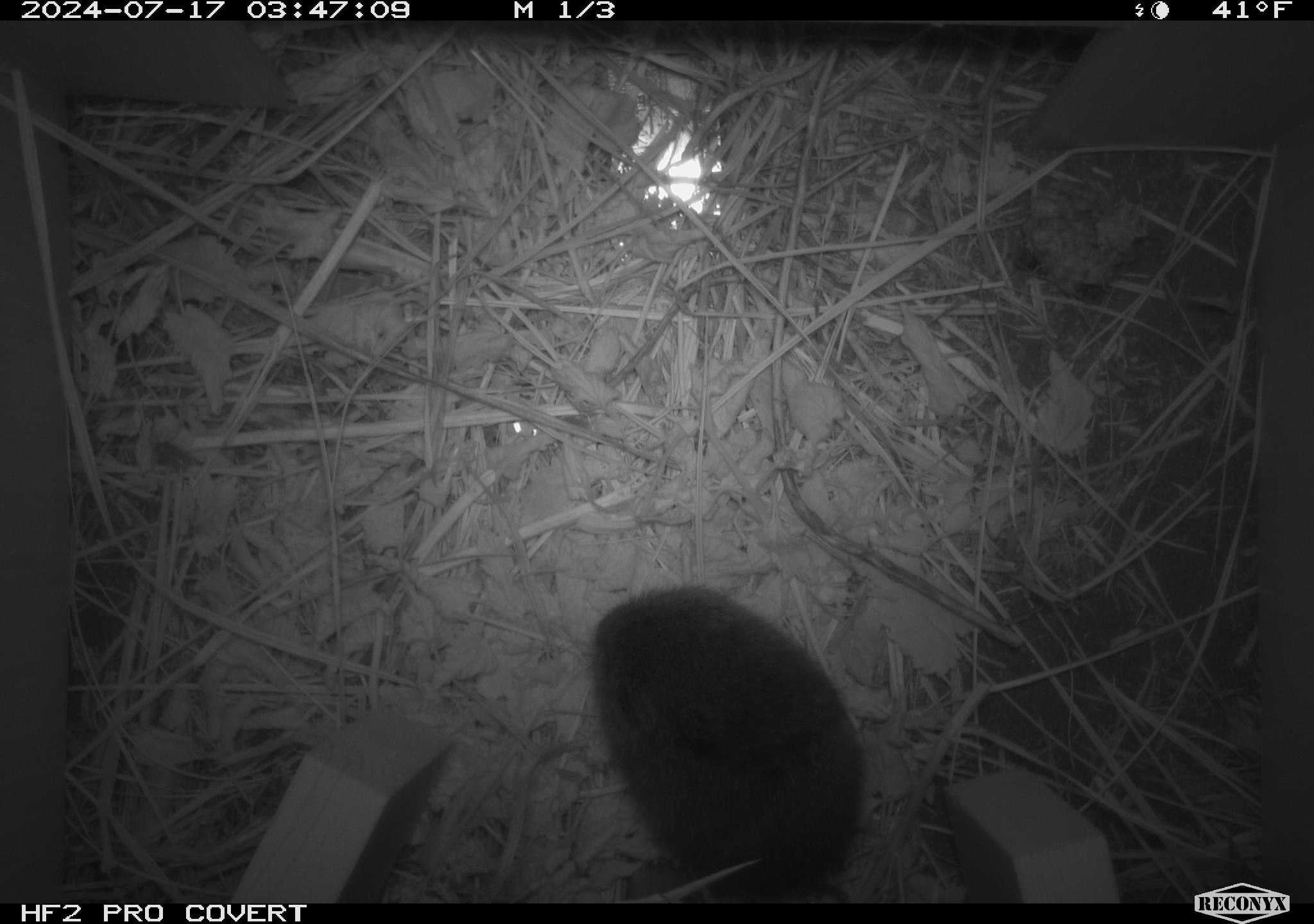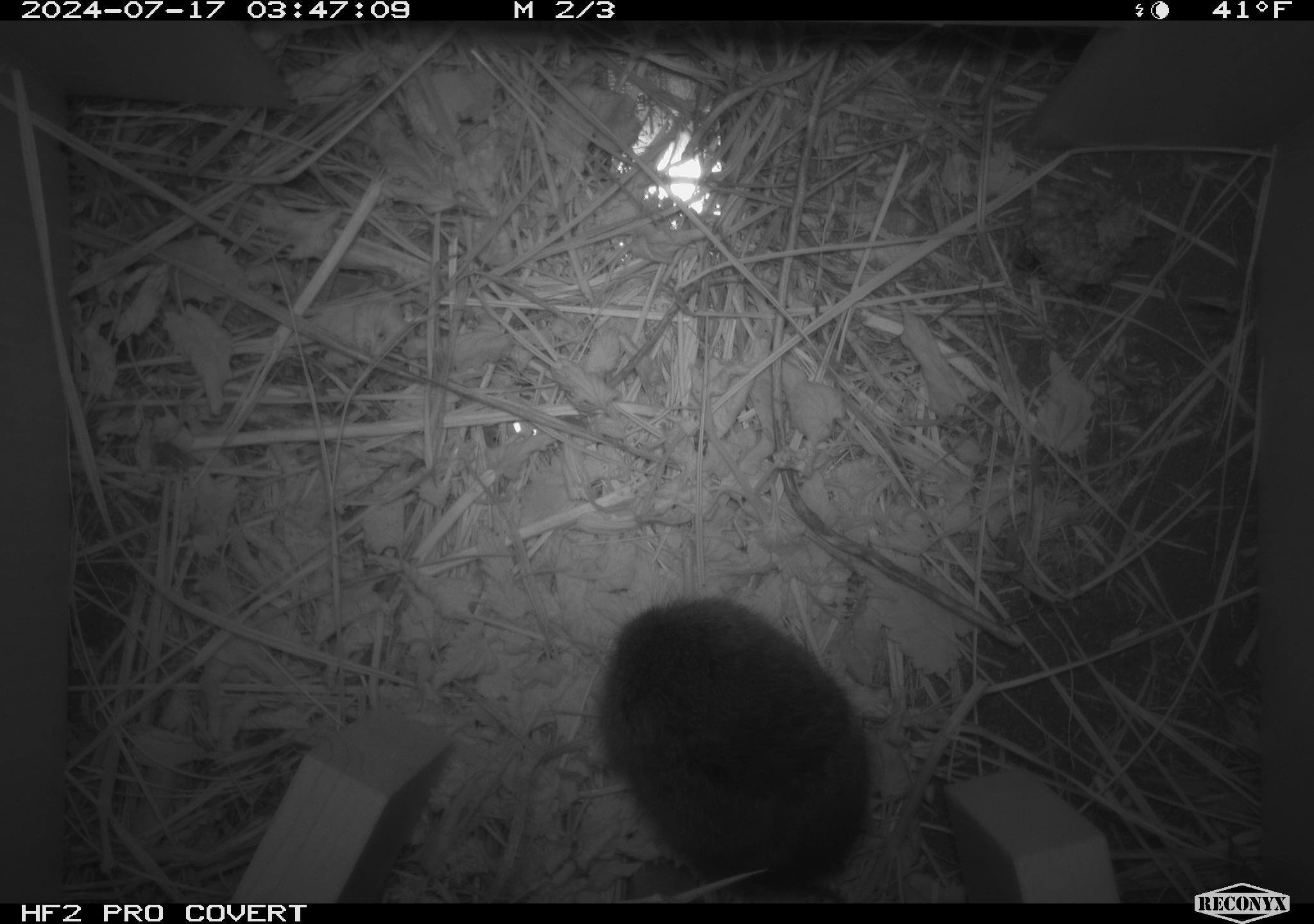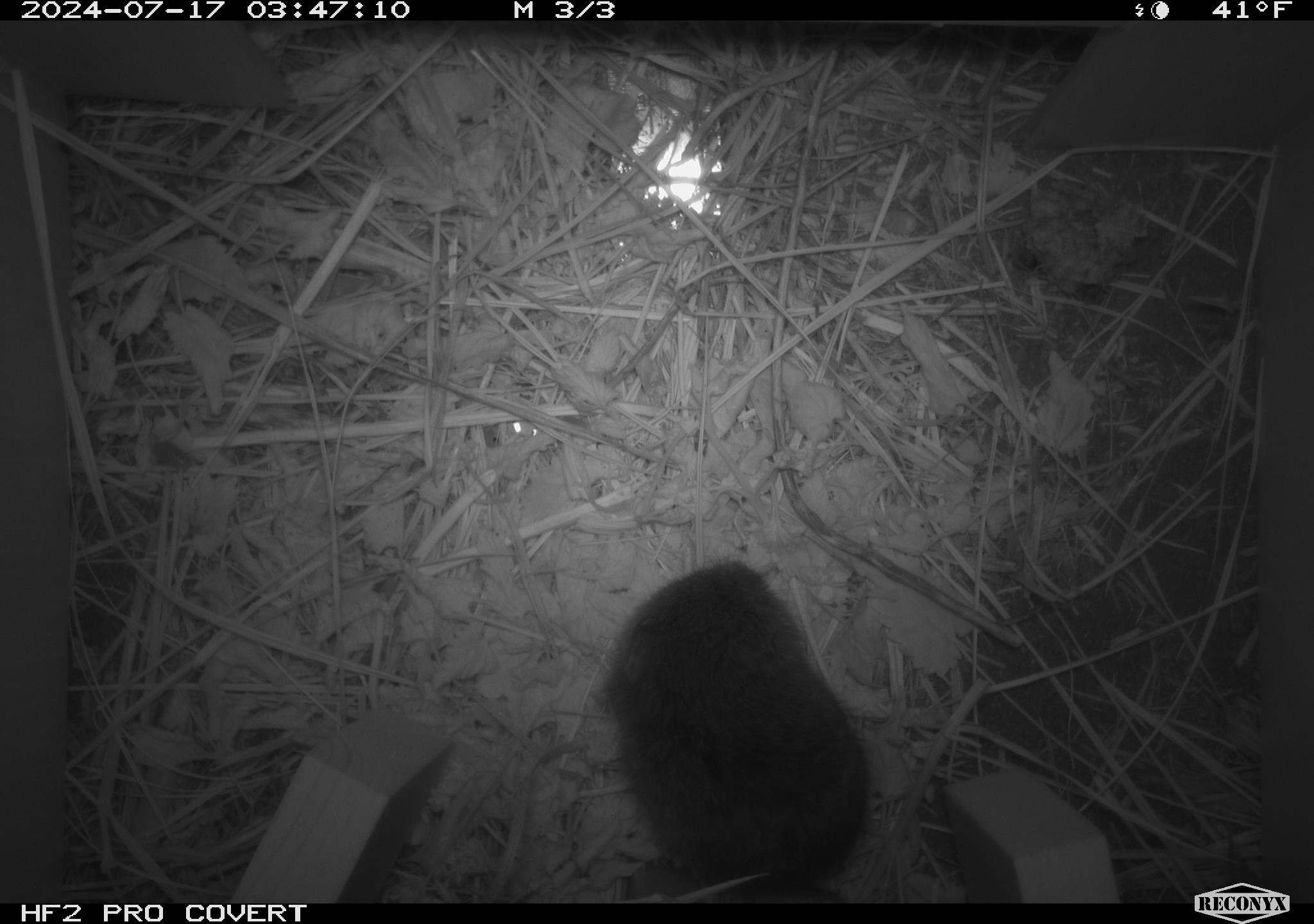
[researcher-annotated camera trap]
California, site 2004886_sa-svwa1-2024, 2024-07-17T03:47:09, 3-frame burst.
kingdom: Animalia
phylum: Chordata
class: Mammalia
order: Rodentia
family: Cricetidae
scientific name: Arvicolinae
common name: voles, lemmings, and muskrats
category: arvicolinae subfamily